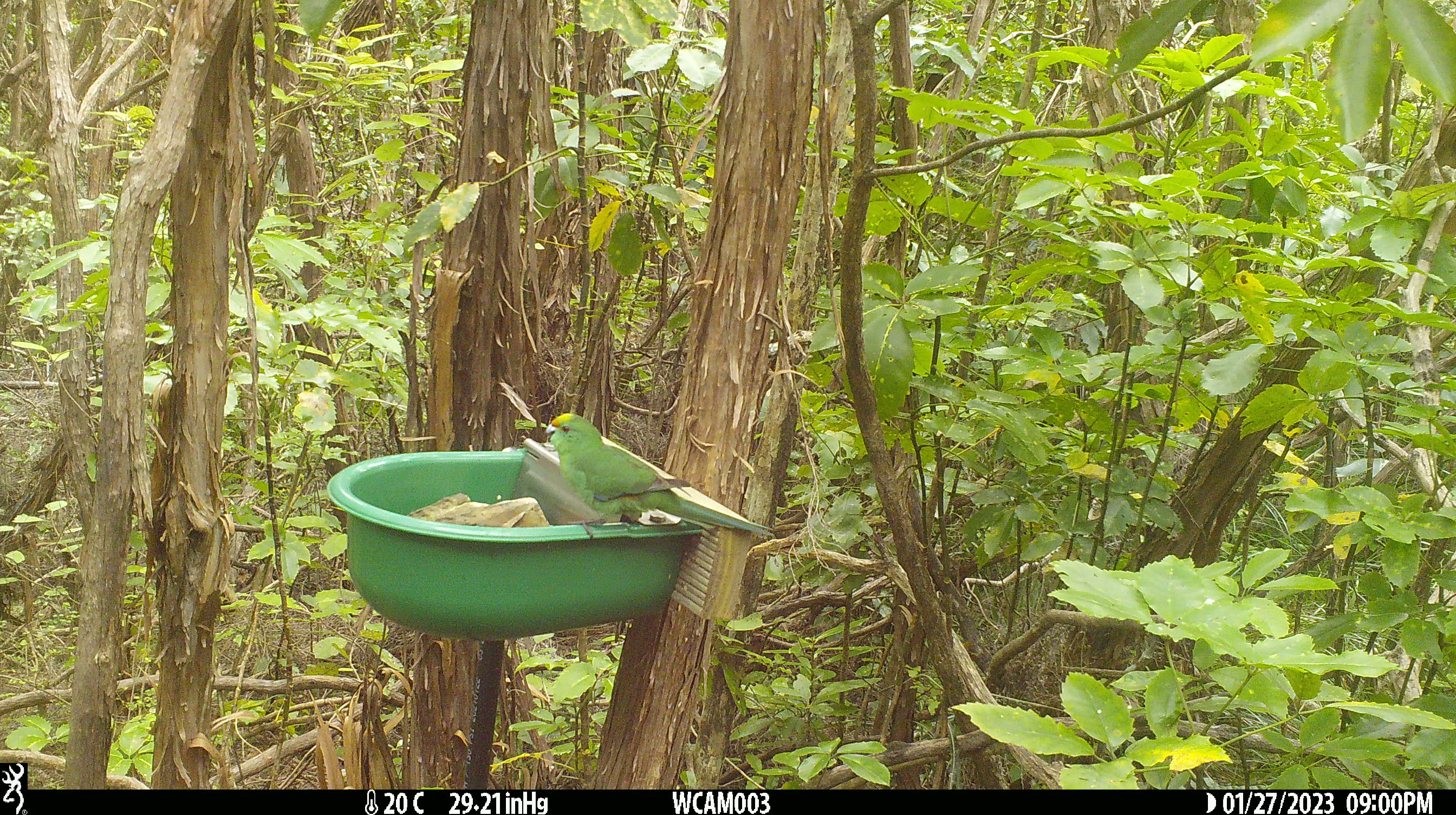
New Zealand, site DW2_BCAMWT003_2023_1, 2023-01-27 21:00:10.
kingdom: Animalia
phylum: Chordata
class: Aves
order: Psittaciformes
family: Psittaculidae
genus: Cyanoramphus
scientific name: Cyanoramphus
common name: parakeet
Parakeet (Cyanoramphus).